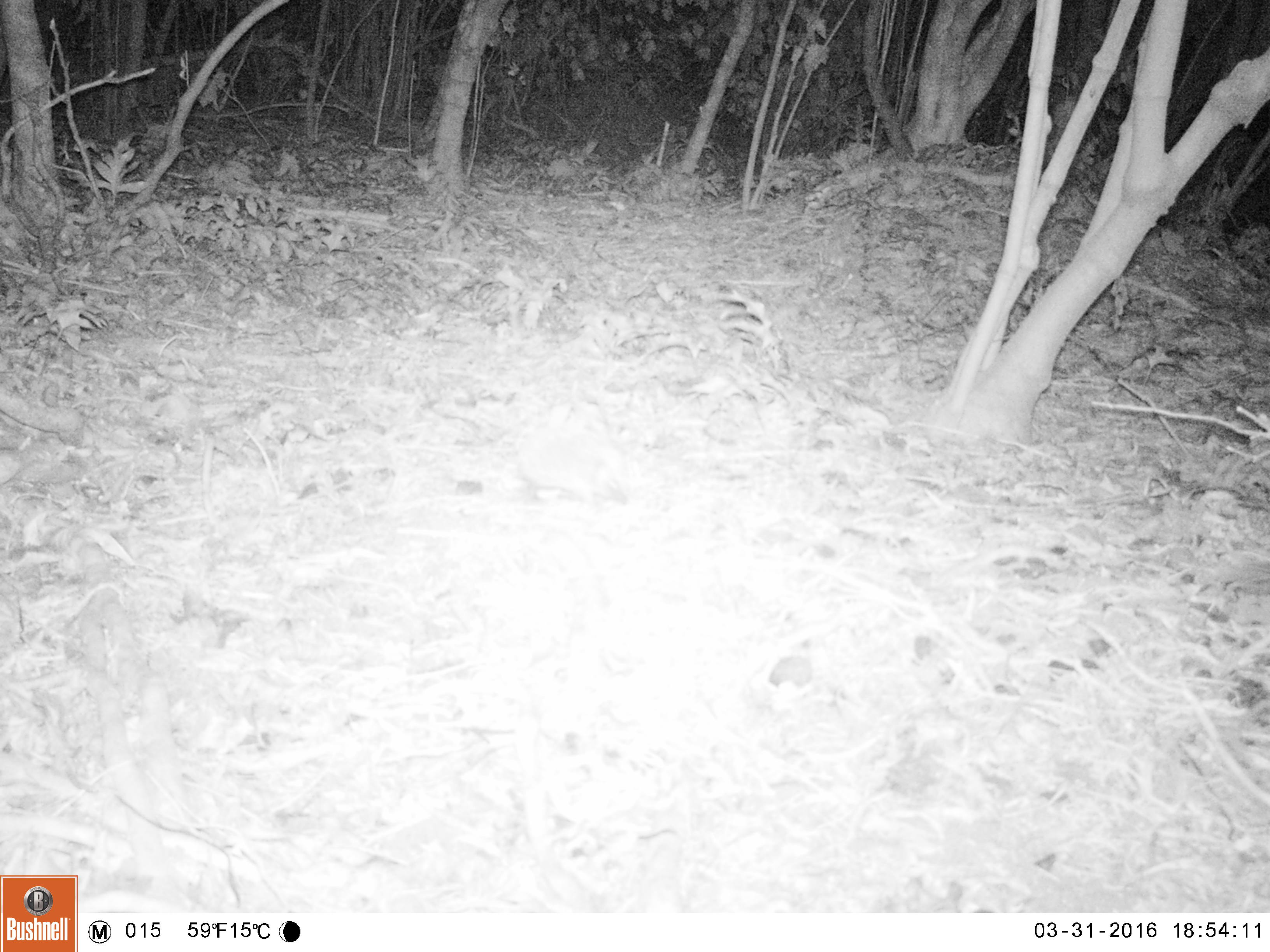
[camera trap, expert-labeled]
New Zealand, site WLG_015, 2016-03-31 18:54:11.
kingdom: Animalia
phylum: Chordata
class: Mammalia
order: Eulipotyphla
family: Erinaceidae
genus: Erinaceus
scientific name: Erinaceus europaeus europaeus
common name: european hedgehog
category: hedgehog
Hedgehog (european hedgehog) (Erinaceus europaeus europaeus).